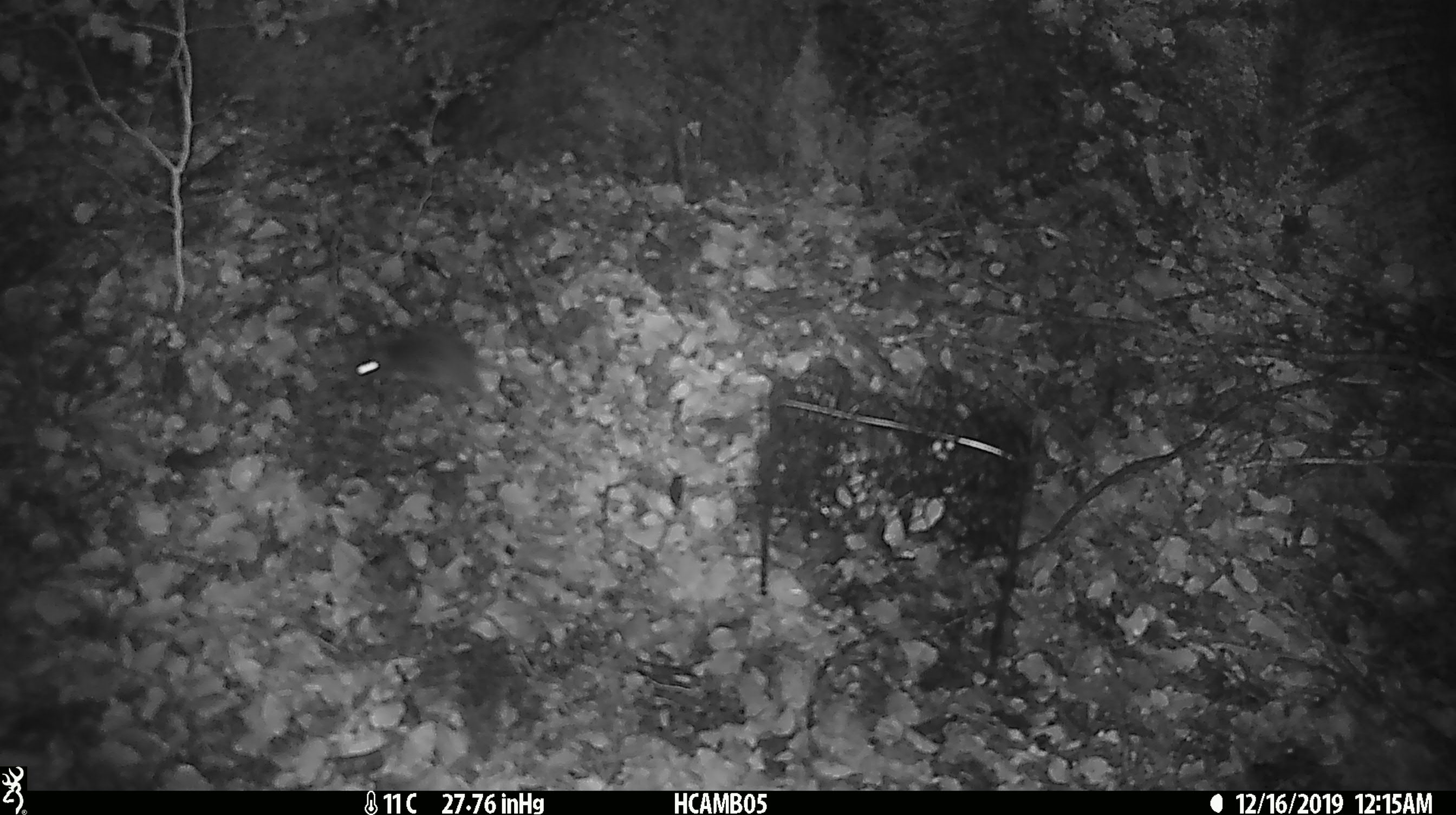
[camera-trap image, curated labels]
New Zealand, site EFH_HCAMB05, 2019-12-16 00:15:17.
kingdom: Animalia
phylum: Chordata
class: Mammalia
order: Rodentia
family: Muridae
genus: Mus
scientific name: Mus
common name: mouse